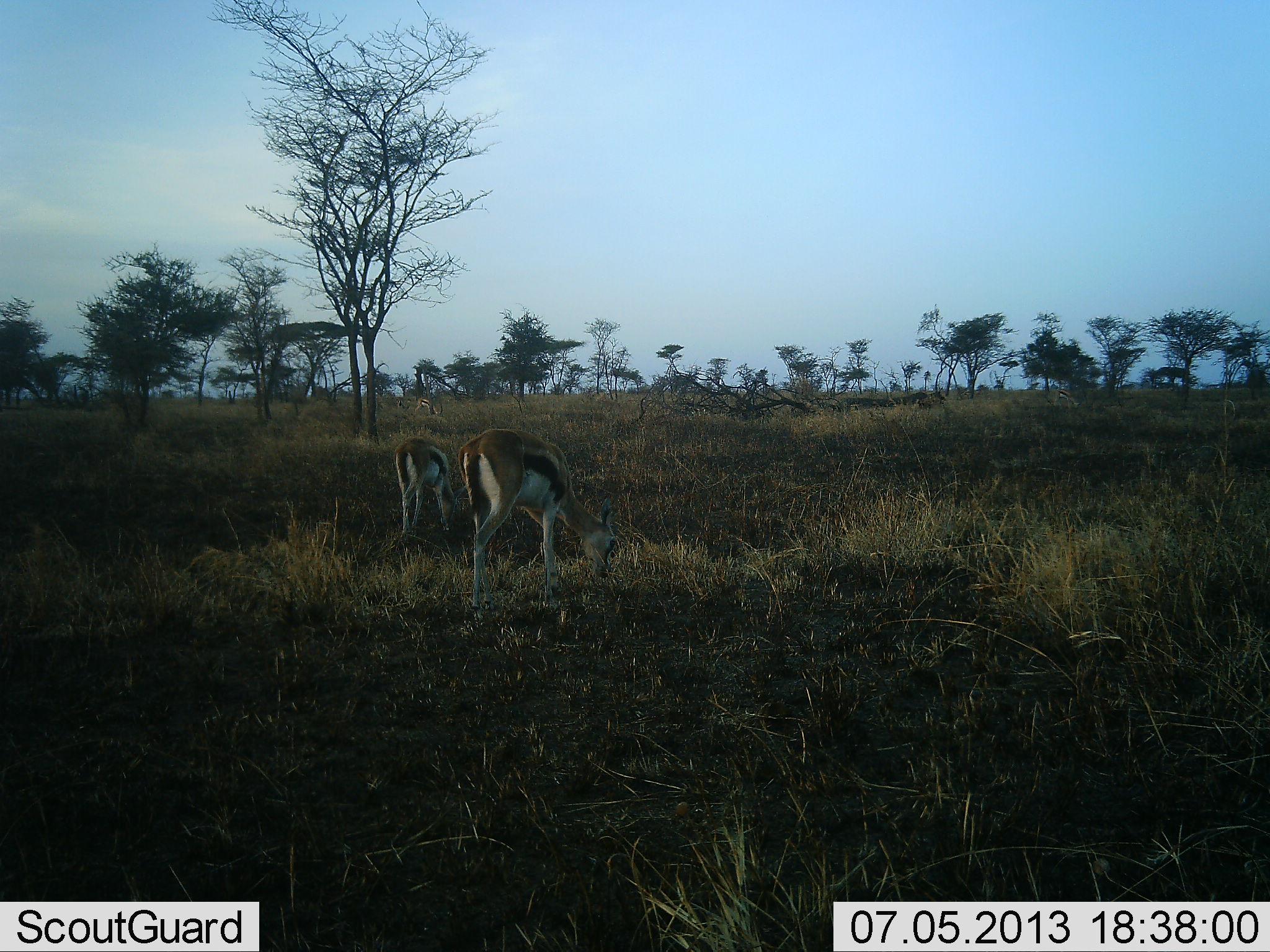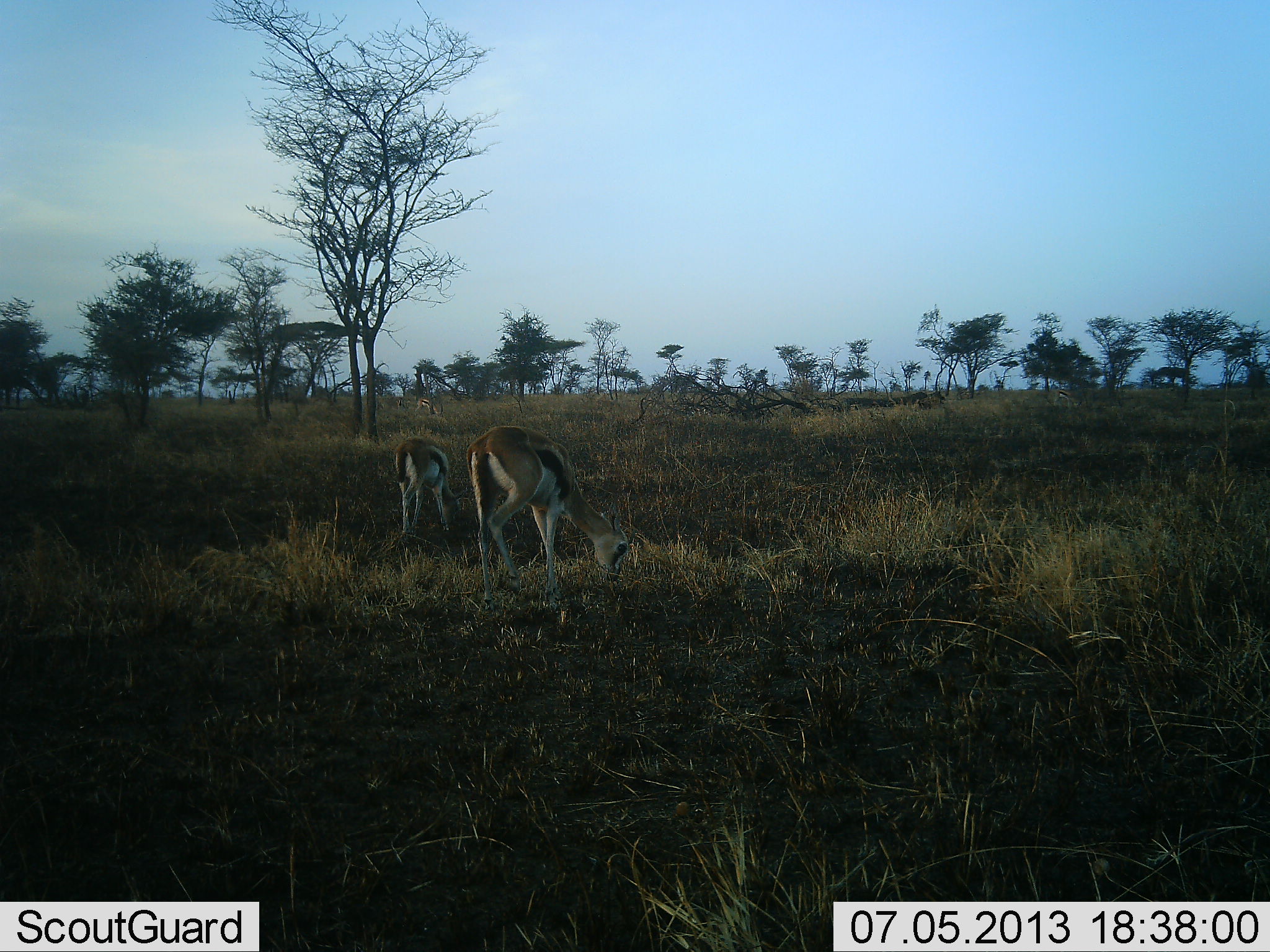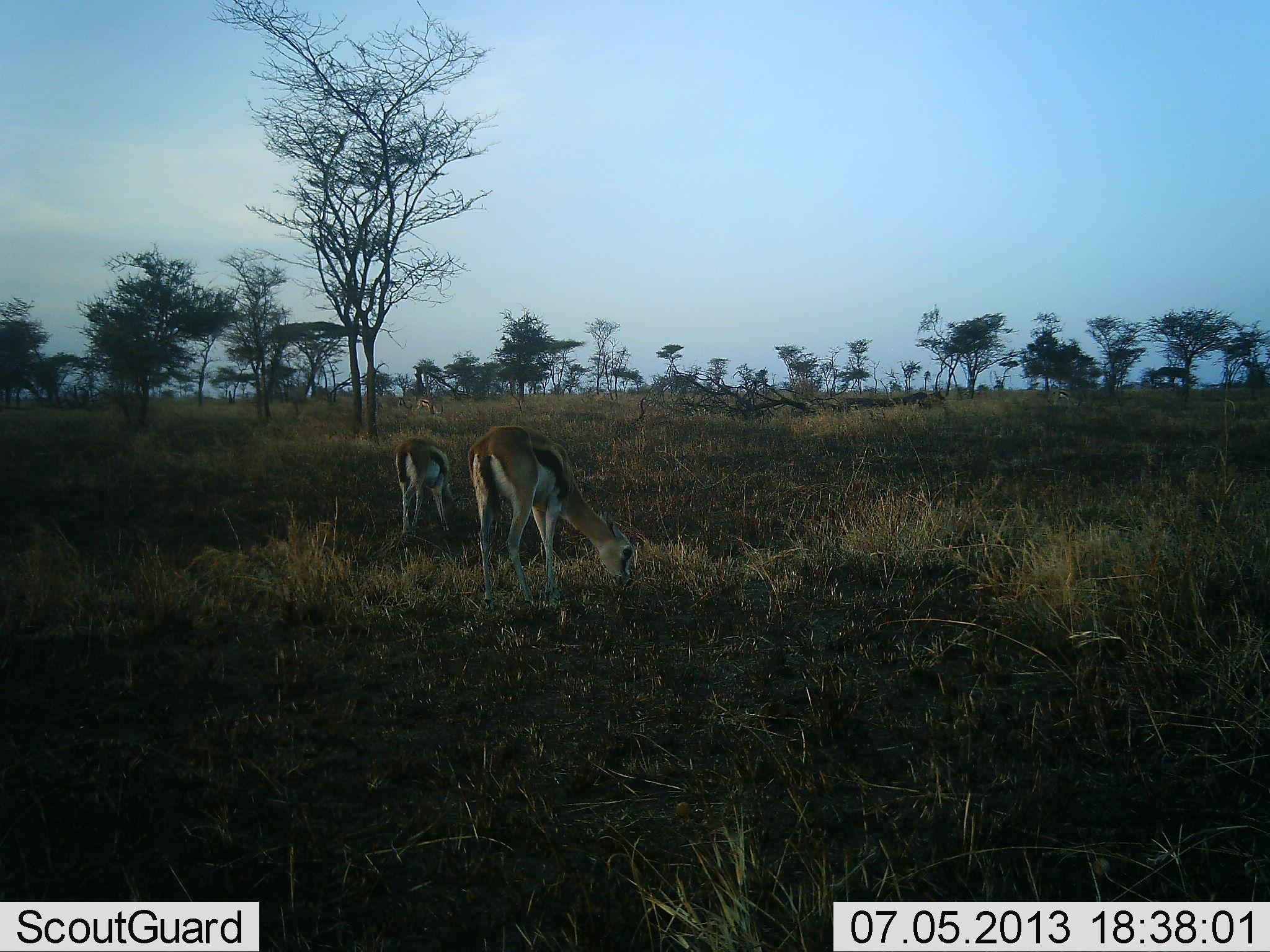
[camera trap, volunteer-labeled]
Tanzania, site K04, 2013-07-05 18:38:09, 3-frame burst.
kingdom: Animalia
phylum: Chordata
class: Mammalia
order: Artiodactyla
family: Bovidae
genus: Eudorcas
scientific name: Eudorcas thomsonii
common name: thomson's gazelle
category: gazellethomsons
Gazellethomsons (thomson's gazelle) (Eudorcas thomsonii), count 2. Behavior (volunteer vote fractions): standing 17%, resting 0%, moving 0%, interacting 0%. Young present (vote fraction): 3%. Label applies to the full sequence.